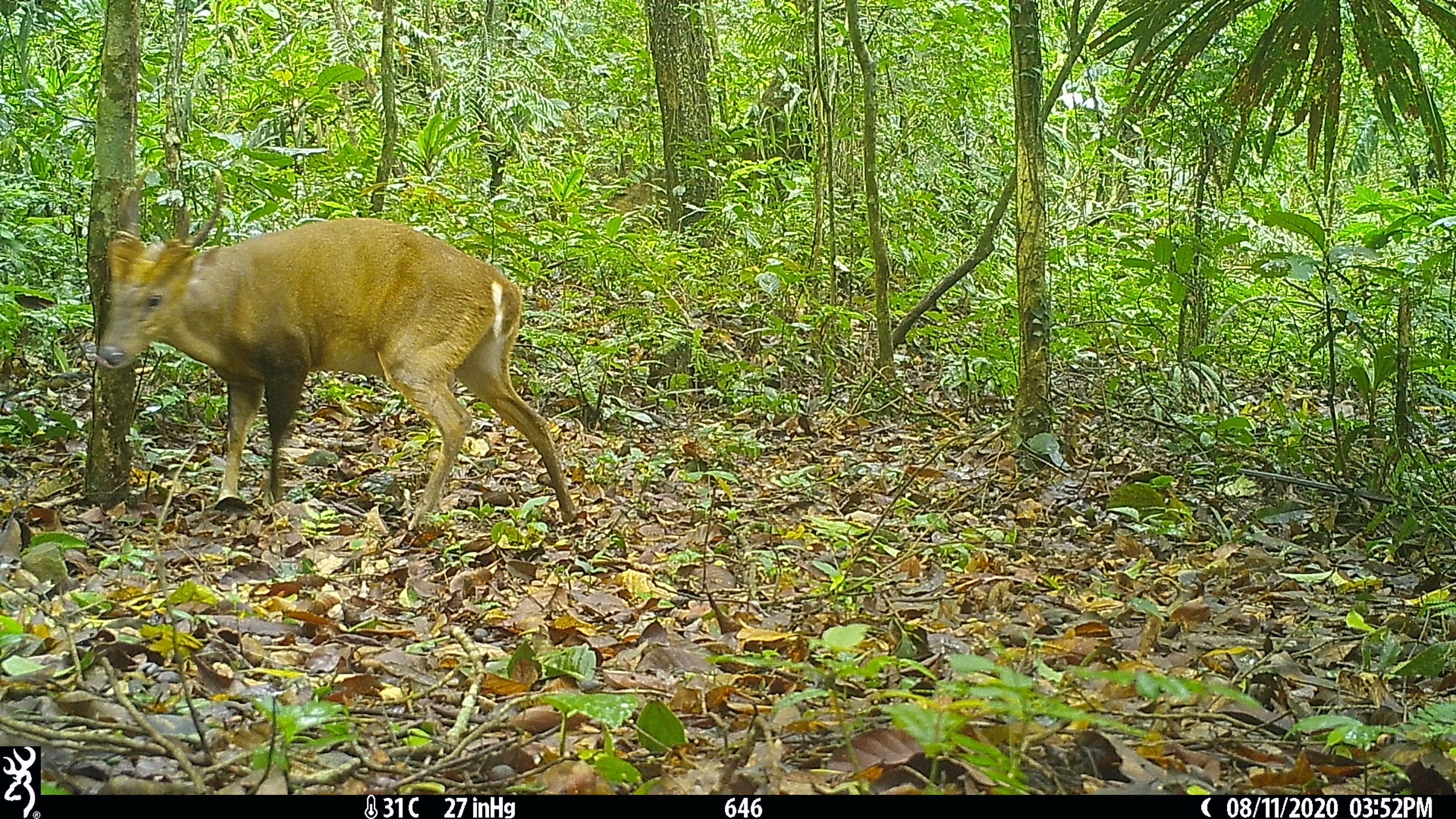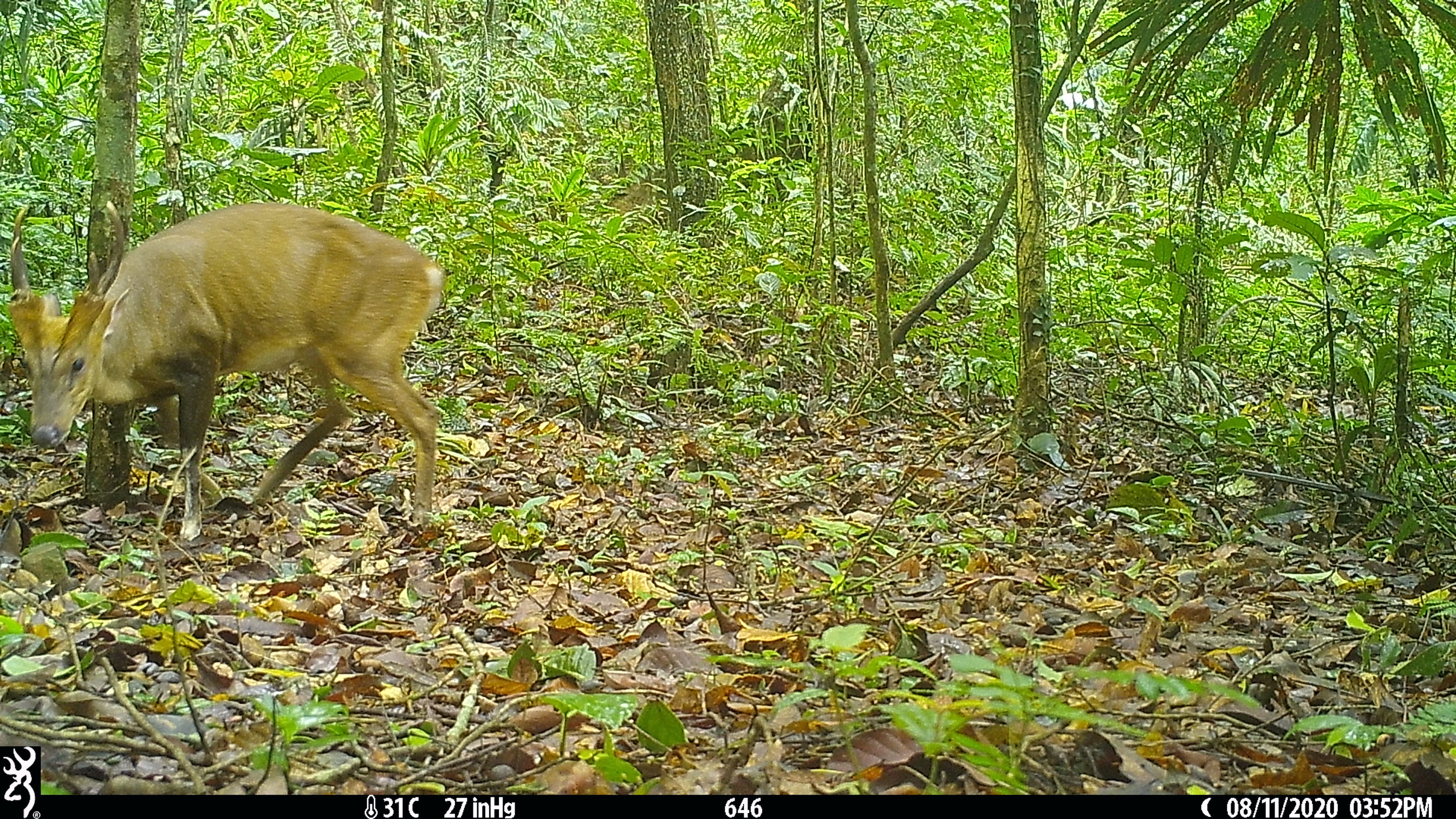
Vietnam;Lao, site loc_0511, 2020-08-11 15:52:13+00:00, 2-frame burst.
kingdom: Animalia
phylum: Chordata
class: Mammalia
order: Artiodactyla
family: Cervidae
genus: Muntiacus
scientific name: Muntiacus vuquangensis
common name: large-antlered muntjac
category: large antlered muntjac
Large antlered muntjac (large-antlered muntjac) (Muntiacus vuquangensis). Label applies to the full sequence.